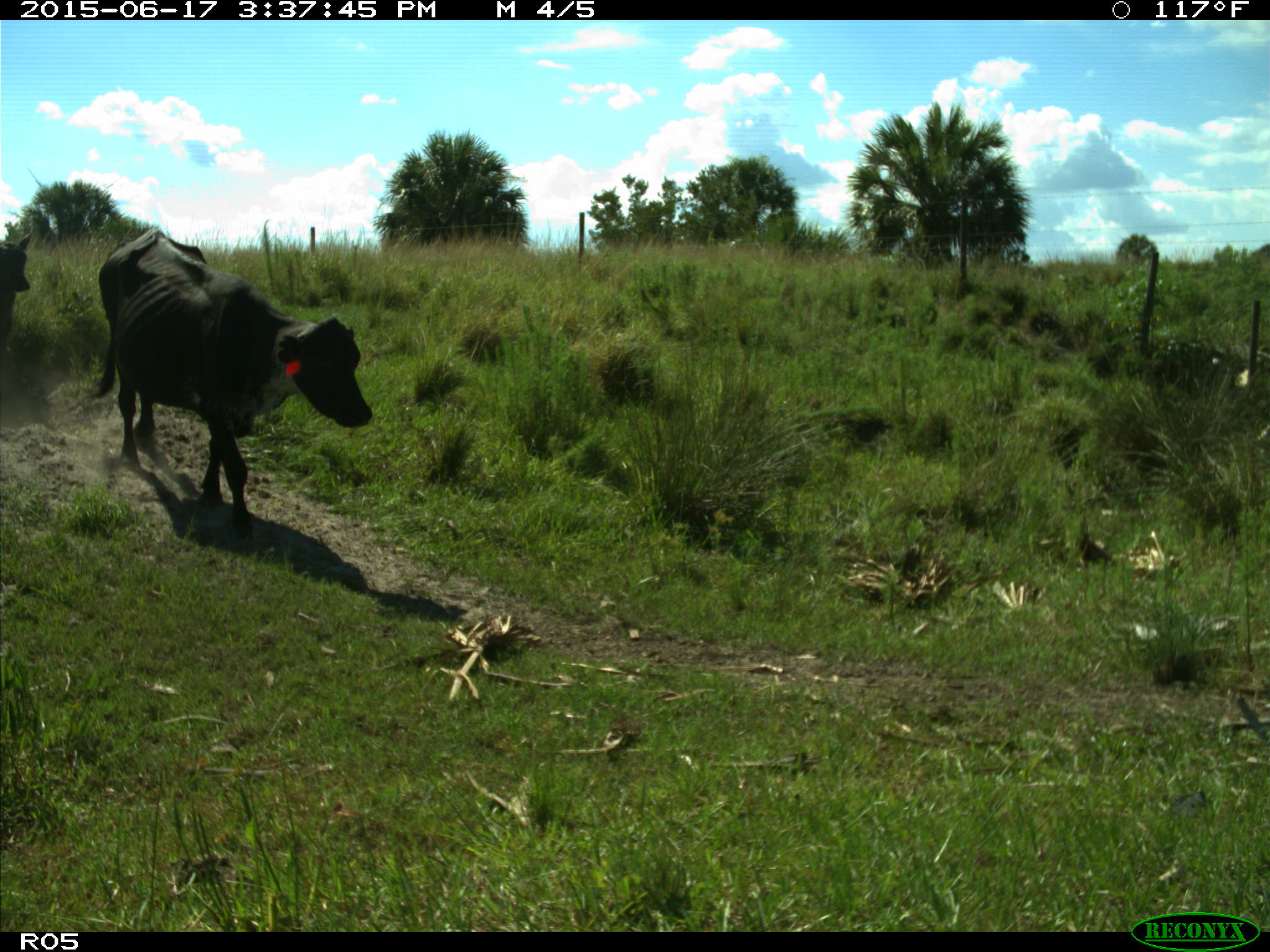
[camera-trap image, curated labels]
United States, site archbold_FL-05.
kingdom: Animalia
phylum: Chordata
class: Mammalia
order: Artiodactyla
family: Bovidae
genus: Bos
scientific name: Bos taurus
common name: domestic cow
Bos taurus (domestic cow).